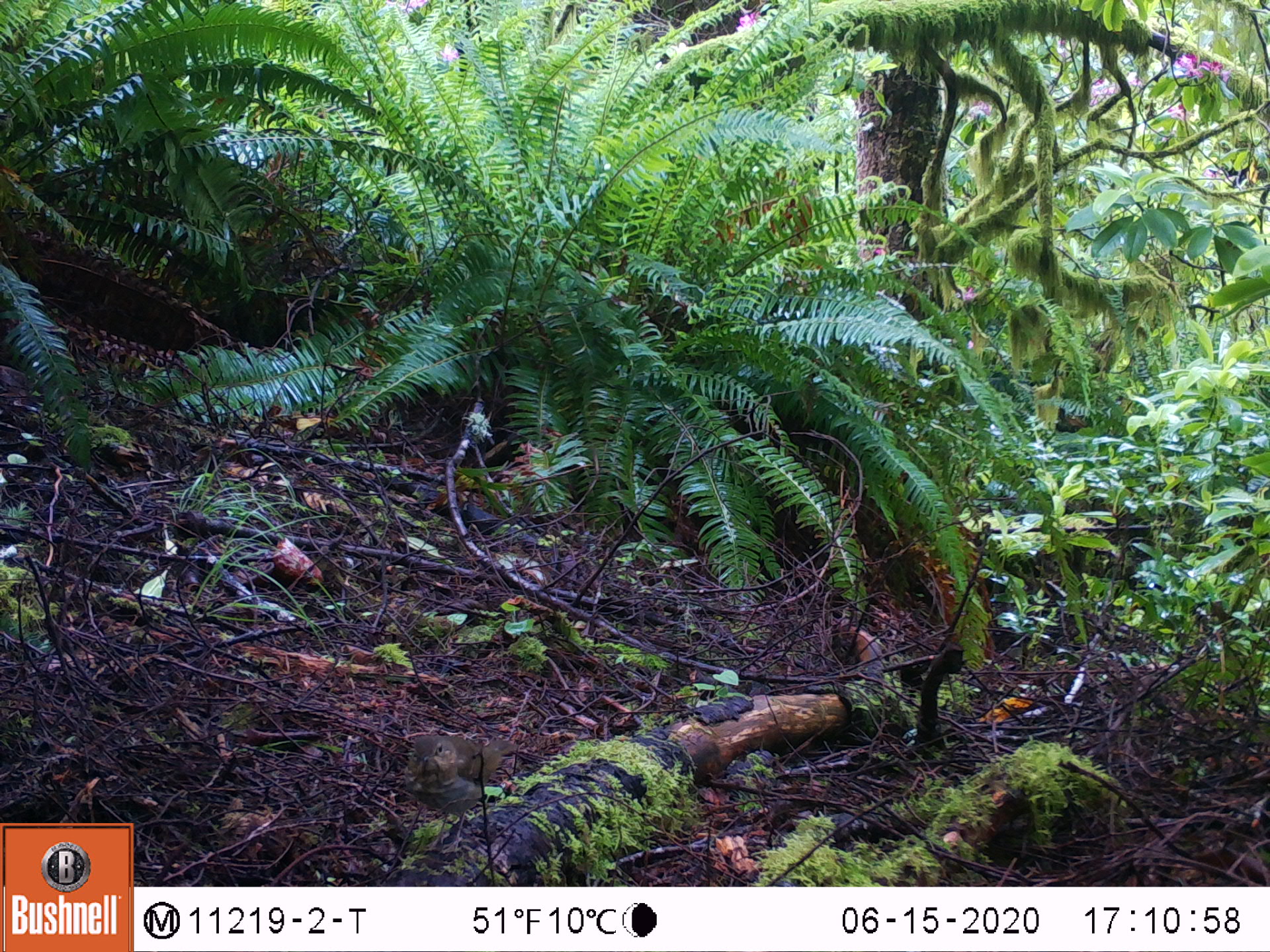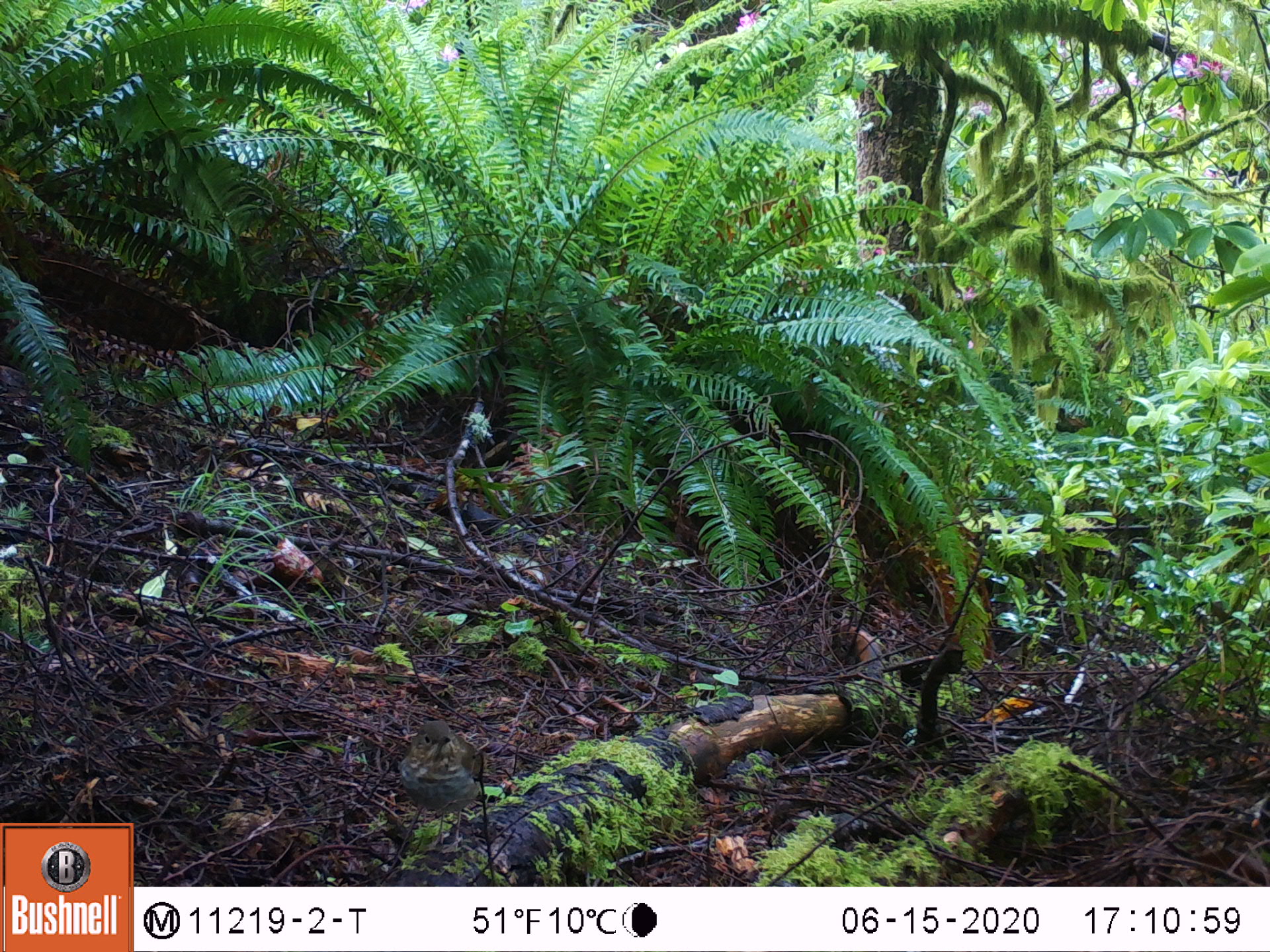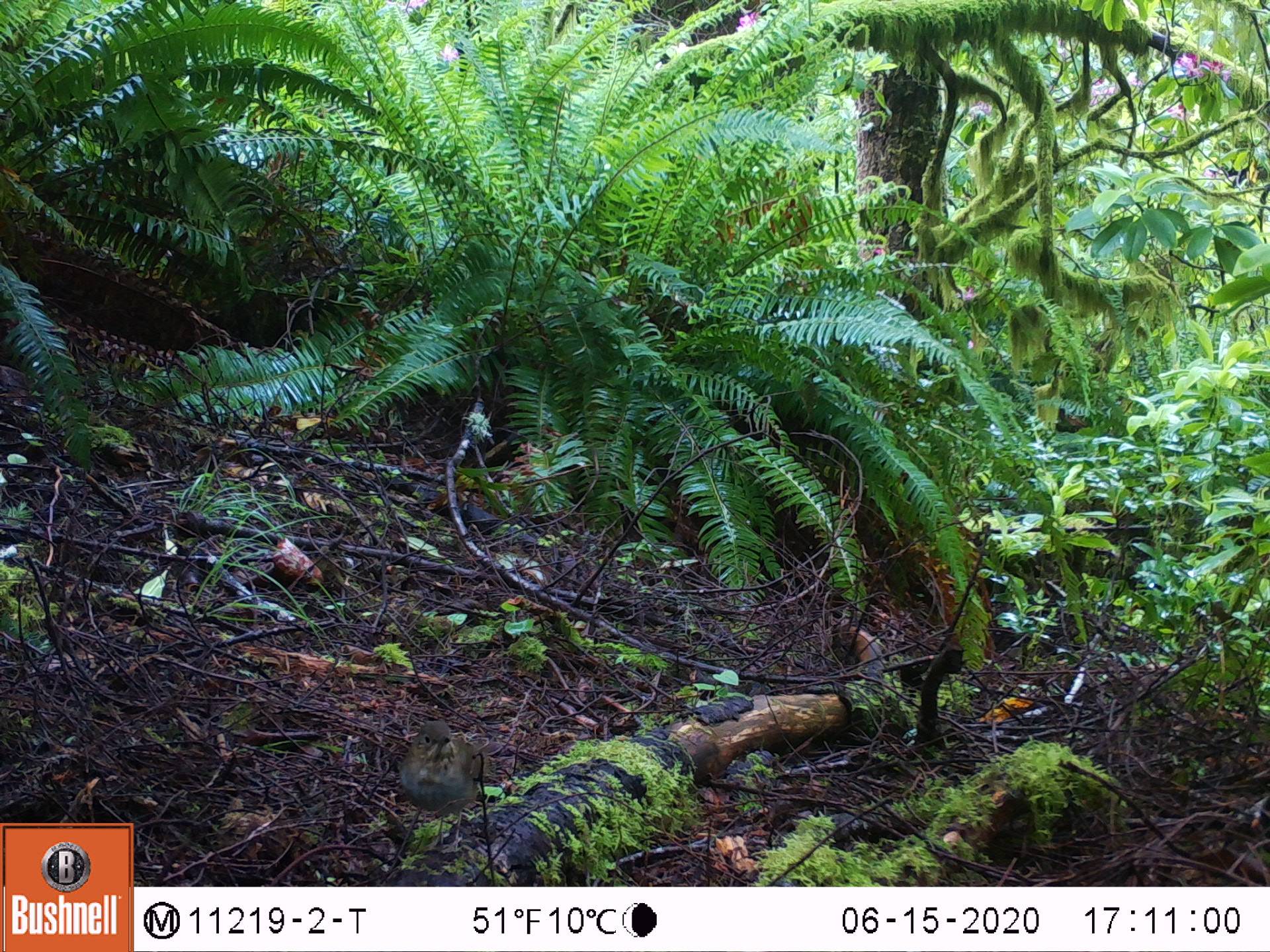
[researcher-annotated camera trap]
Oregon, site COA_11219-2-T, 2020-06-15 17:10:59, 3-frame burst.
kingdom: Animalia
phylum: Chordata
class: Aves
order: Passeriformes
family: Turdidae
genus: Catharus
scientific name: Catharus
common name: brown thrushes and nightingale-thrushes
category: catharus species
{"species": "catharus species (brown thrushes and nightingale-thrushes) (Catharus)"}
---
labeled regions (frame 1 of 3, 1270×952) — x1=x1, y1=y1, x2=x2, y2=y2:
catharus species: x1=391, y1=723, x2=542, y2=861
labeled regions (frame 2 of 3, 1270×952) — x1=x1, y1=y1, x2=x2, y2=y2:
catharus species: x1=383, y1=706, x2=500, y2=866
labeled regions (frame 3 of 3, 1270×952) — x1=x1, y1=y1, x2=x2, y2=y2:
catharus species: x1=376, y1=709, x2=508, y2=863